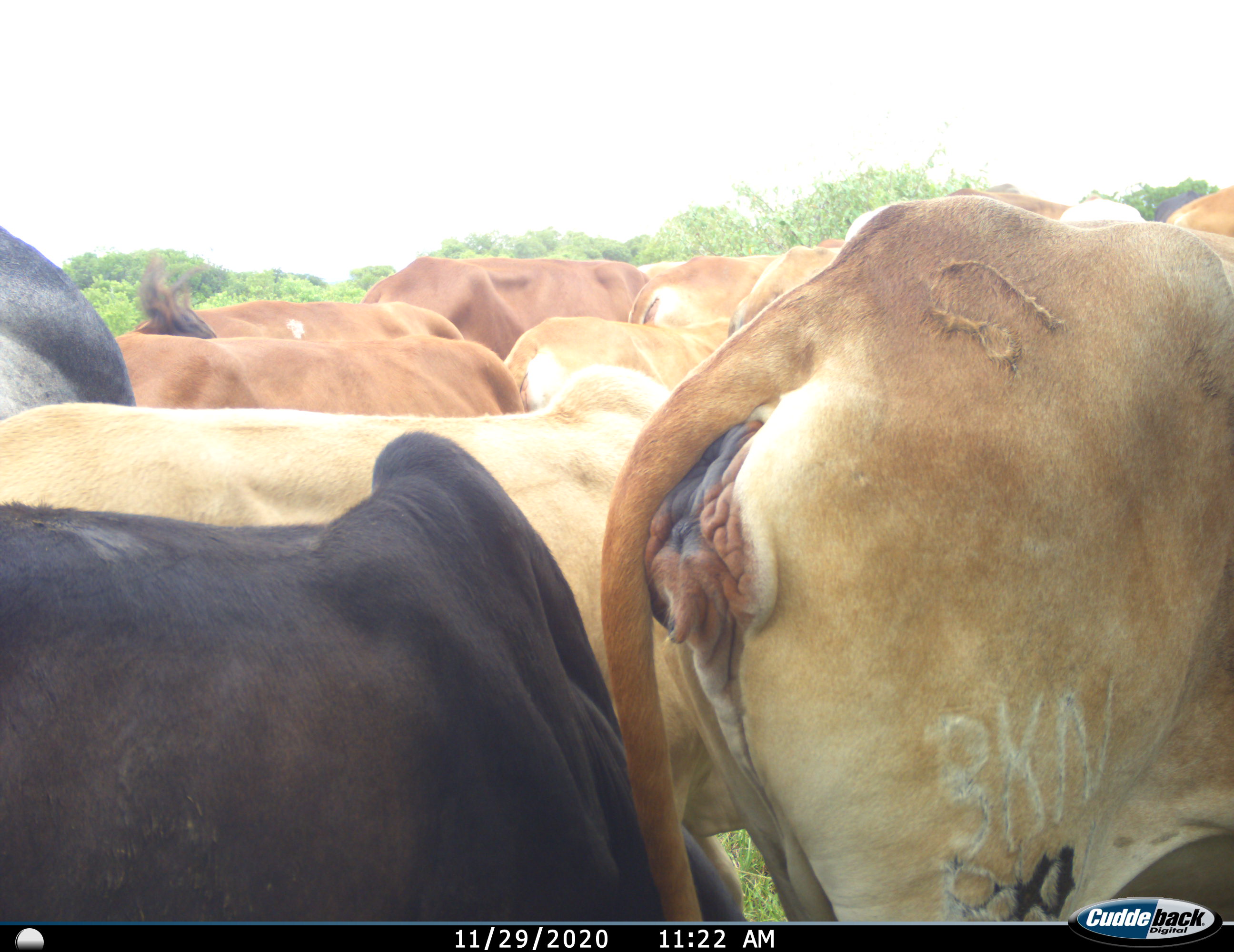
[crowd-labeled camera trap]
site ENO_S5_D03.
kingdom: Animalia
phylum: Chordata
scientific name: Vertebrata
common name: domestic animal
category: domesticanimal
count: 11-50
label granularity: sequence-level